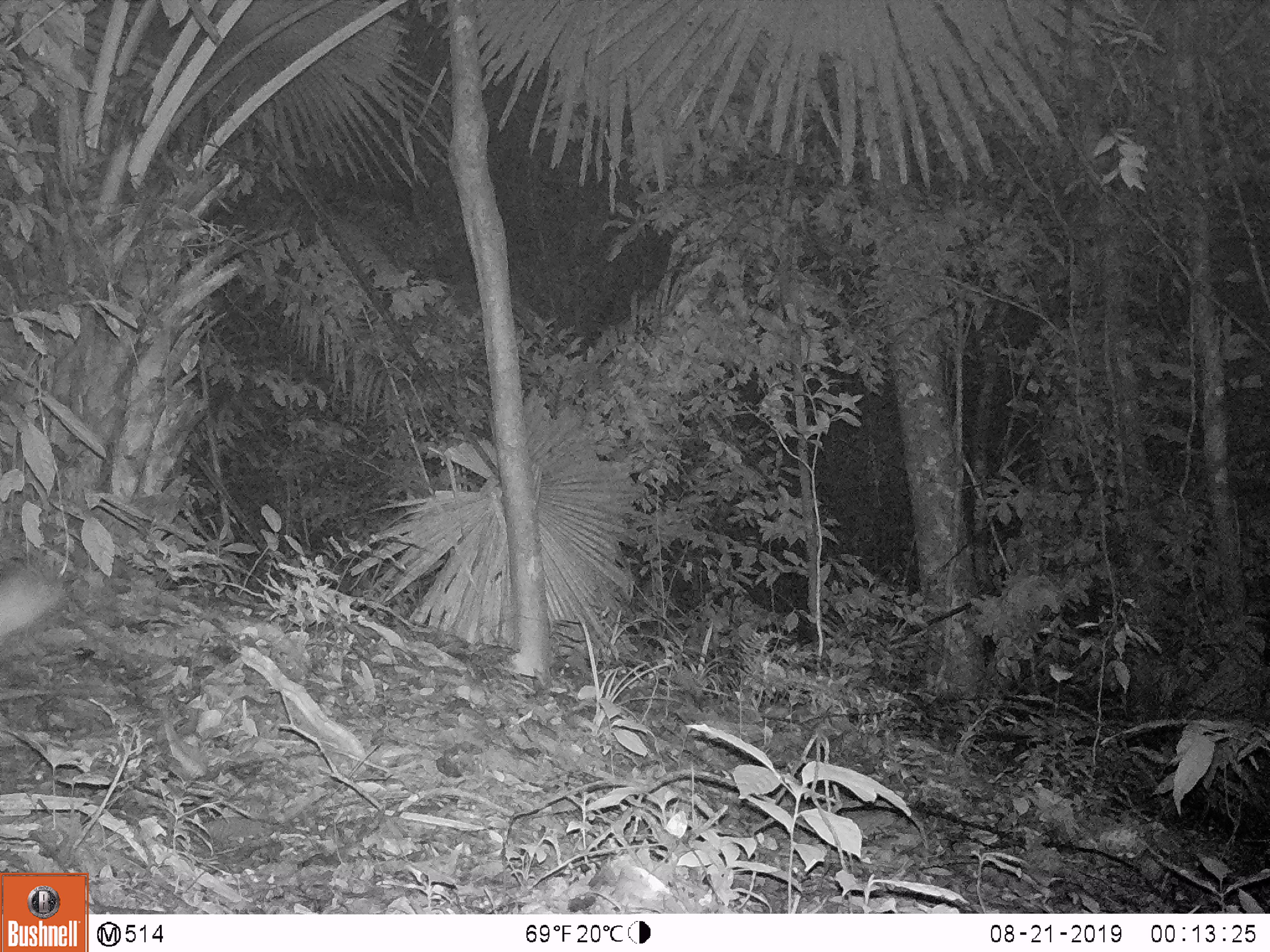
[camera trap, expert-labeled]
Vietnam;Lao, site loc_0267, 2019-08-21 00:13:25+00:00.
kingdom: Animalia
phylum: Chordata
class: Mammalia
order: Lagomorpha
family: Leporidae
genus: Nesolagus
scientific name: Nesolagus timminsi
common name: annamite striped rabbit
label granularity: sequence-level